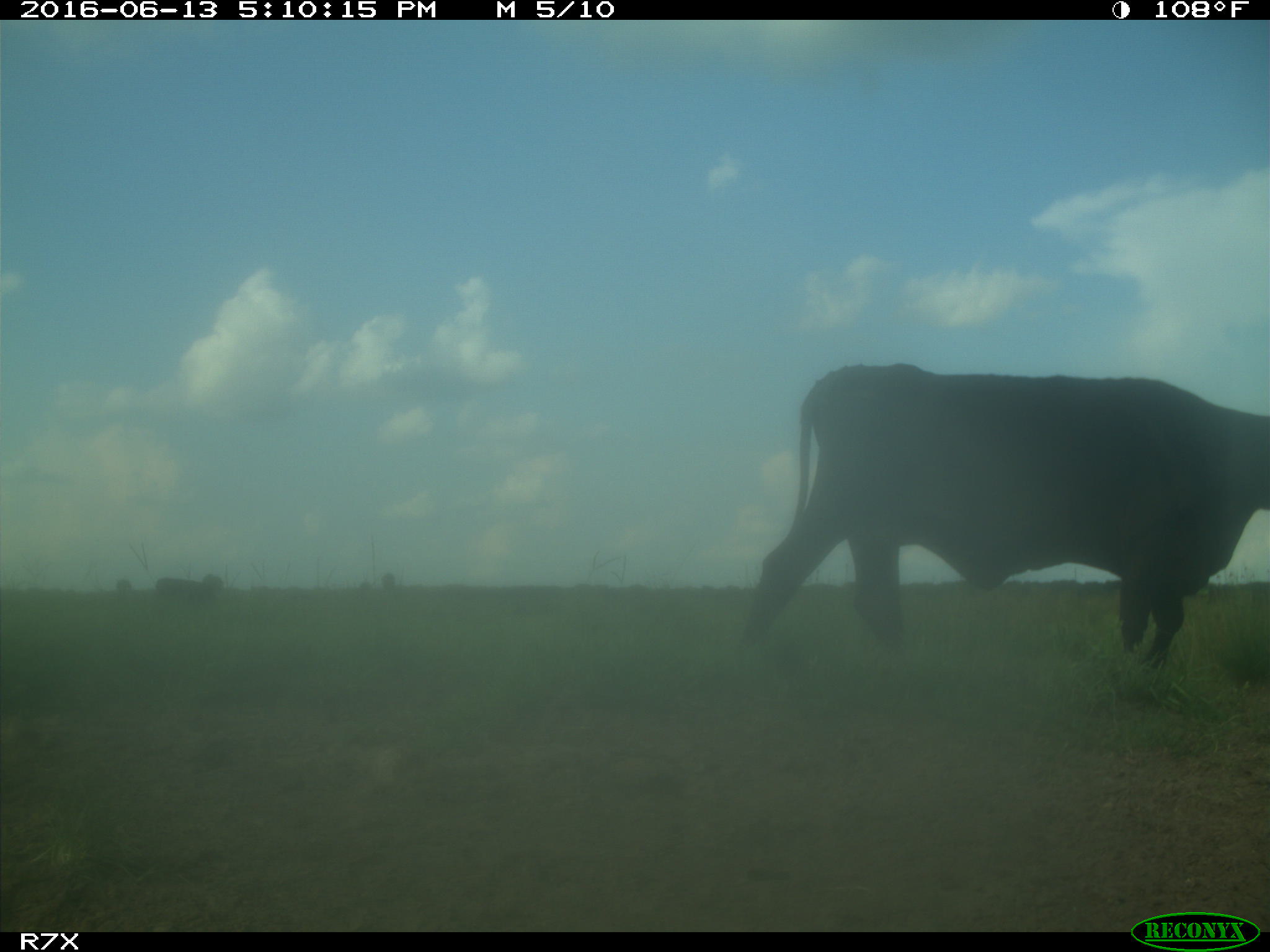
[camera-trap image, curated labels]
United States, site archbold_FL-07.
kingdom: Animalia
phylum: Chordata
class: Mammalia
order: Artiodactyla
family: Bovidae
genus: Bos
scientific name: Bos taurus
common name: domestic cow